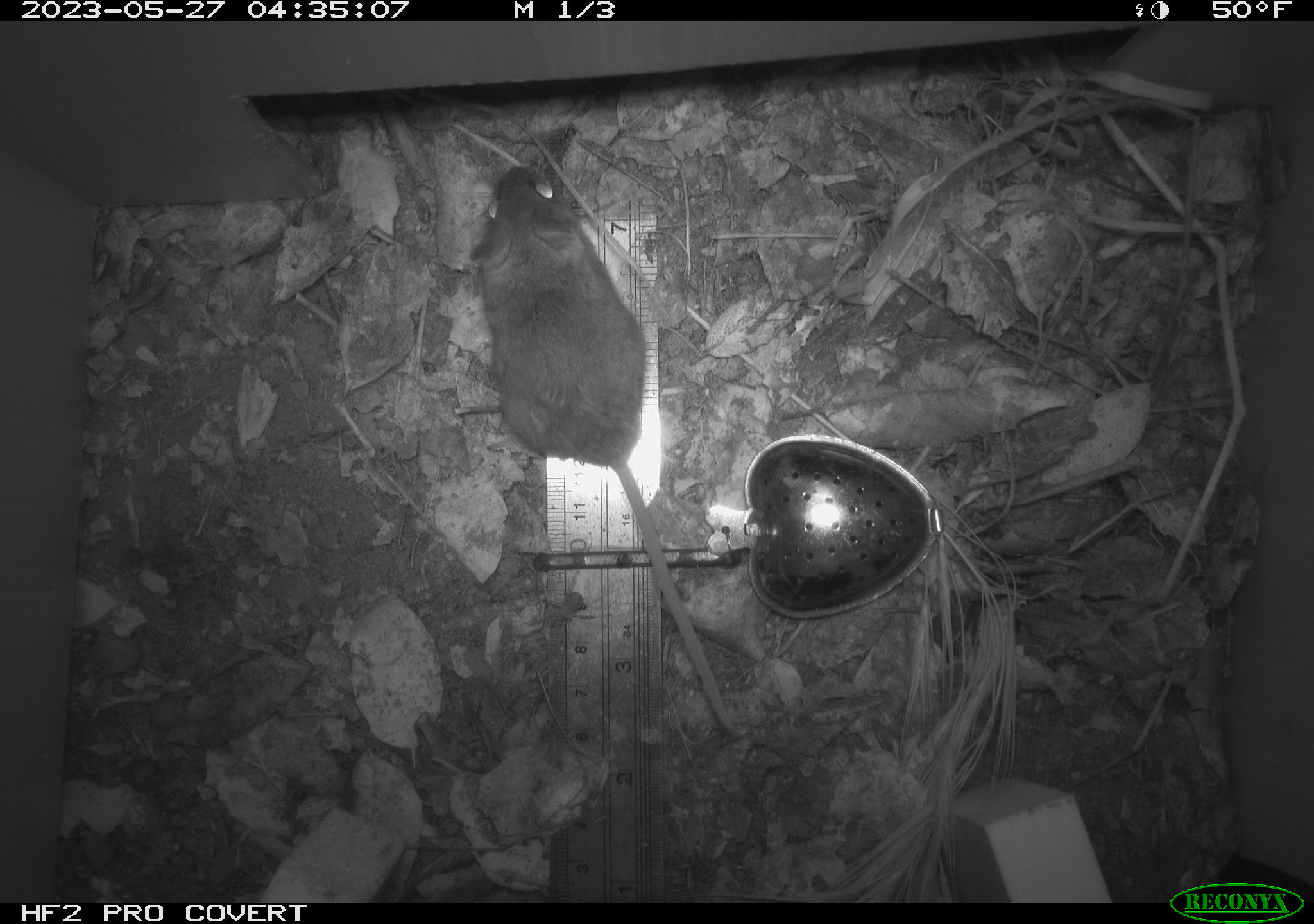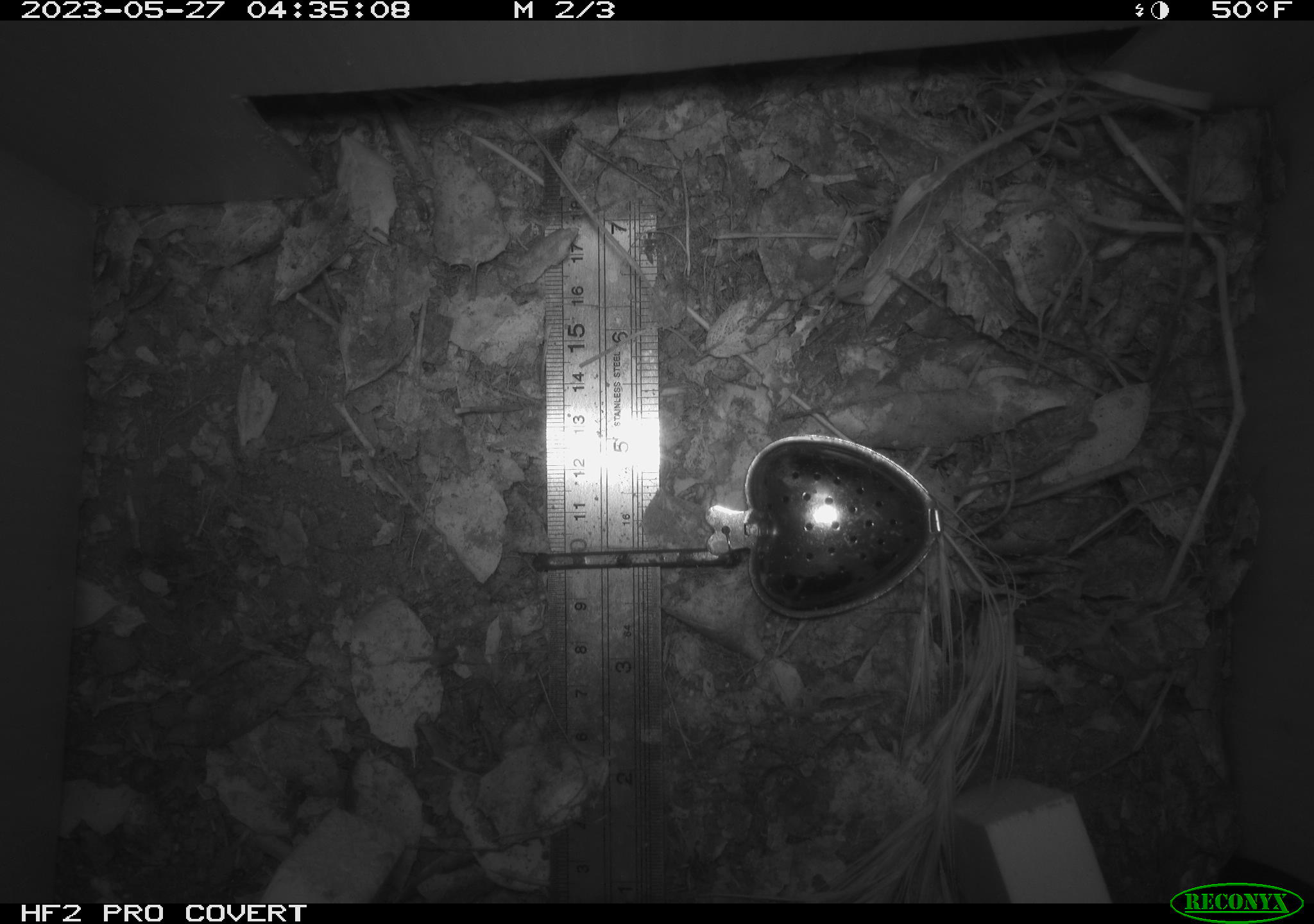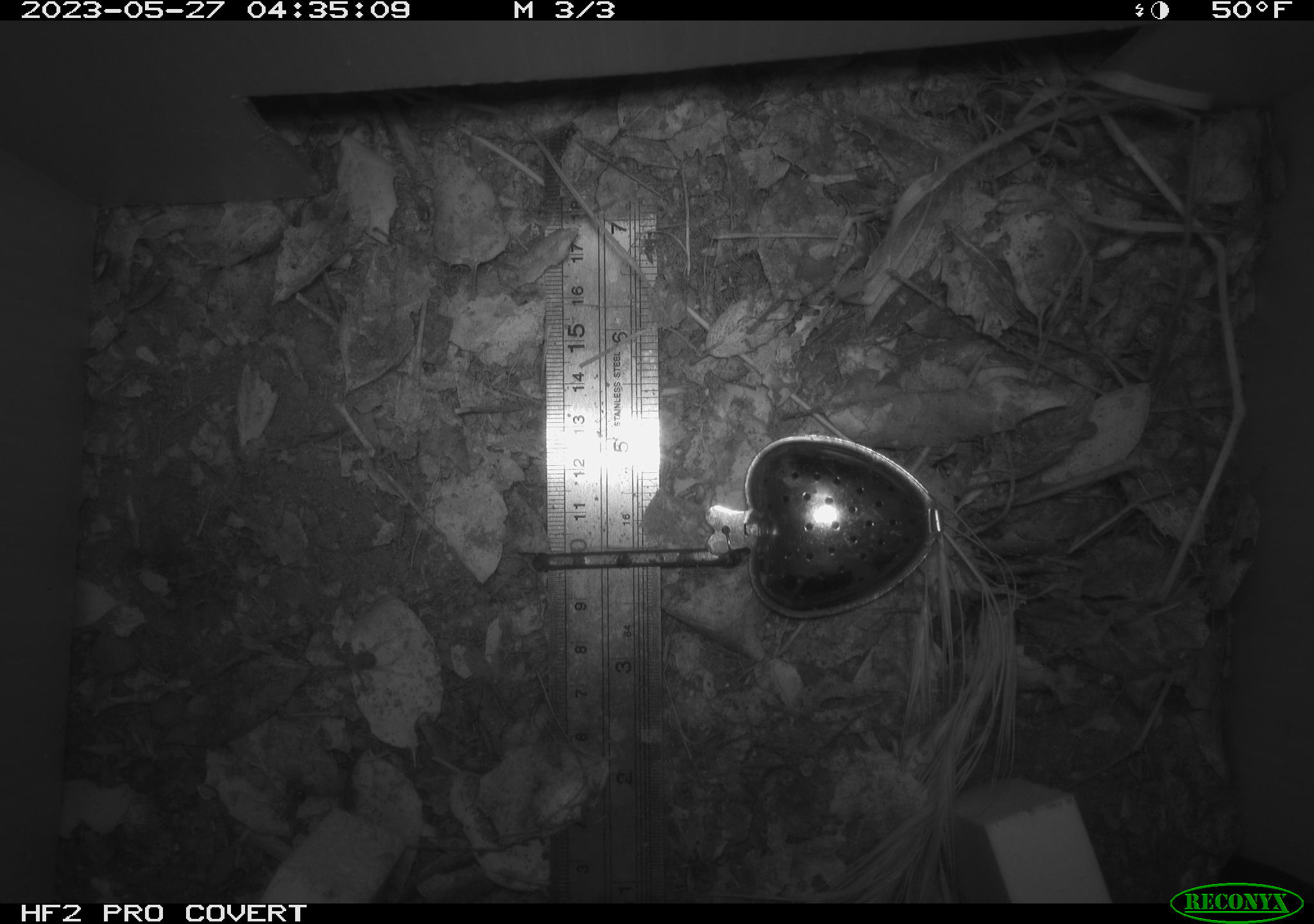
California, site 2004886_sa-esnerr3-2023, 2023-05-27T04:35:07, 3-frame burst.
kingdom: Animalia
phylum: Chordata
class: Mammalia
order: Rodentia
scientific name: Rodentia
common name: mouse species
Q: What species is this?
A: Mouse species (Rodentia).